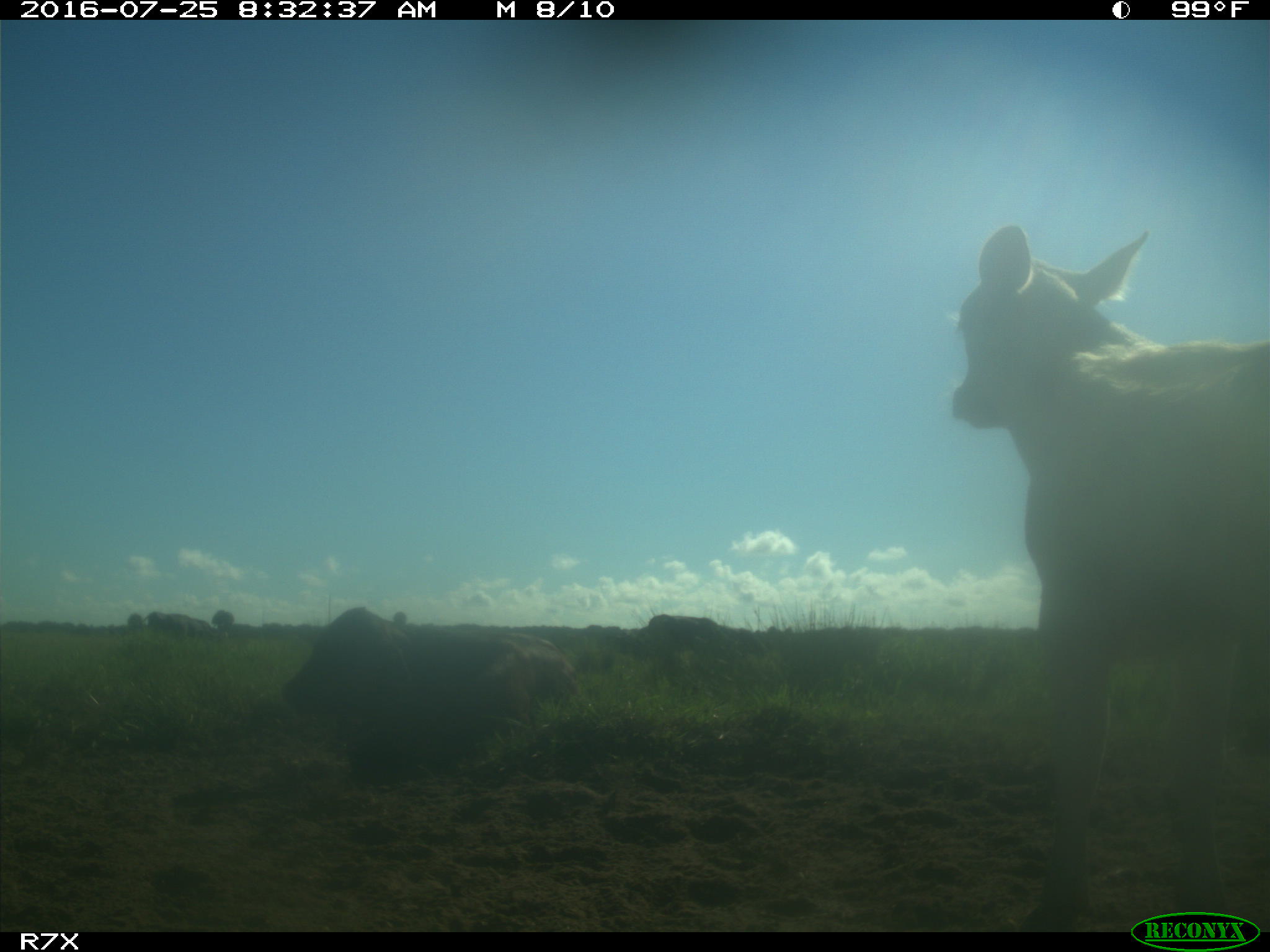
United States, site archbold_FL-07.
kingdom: Animalia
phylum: Chordata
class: Mammalia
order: Artiodactyla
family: Bovidae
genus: Bos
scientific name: Bos taurus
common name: domestic cow